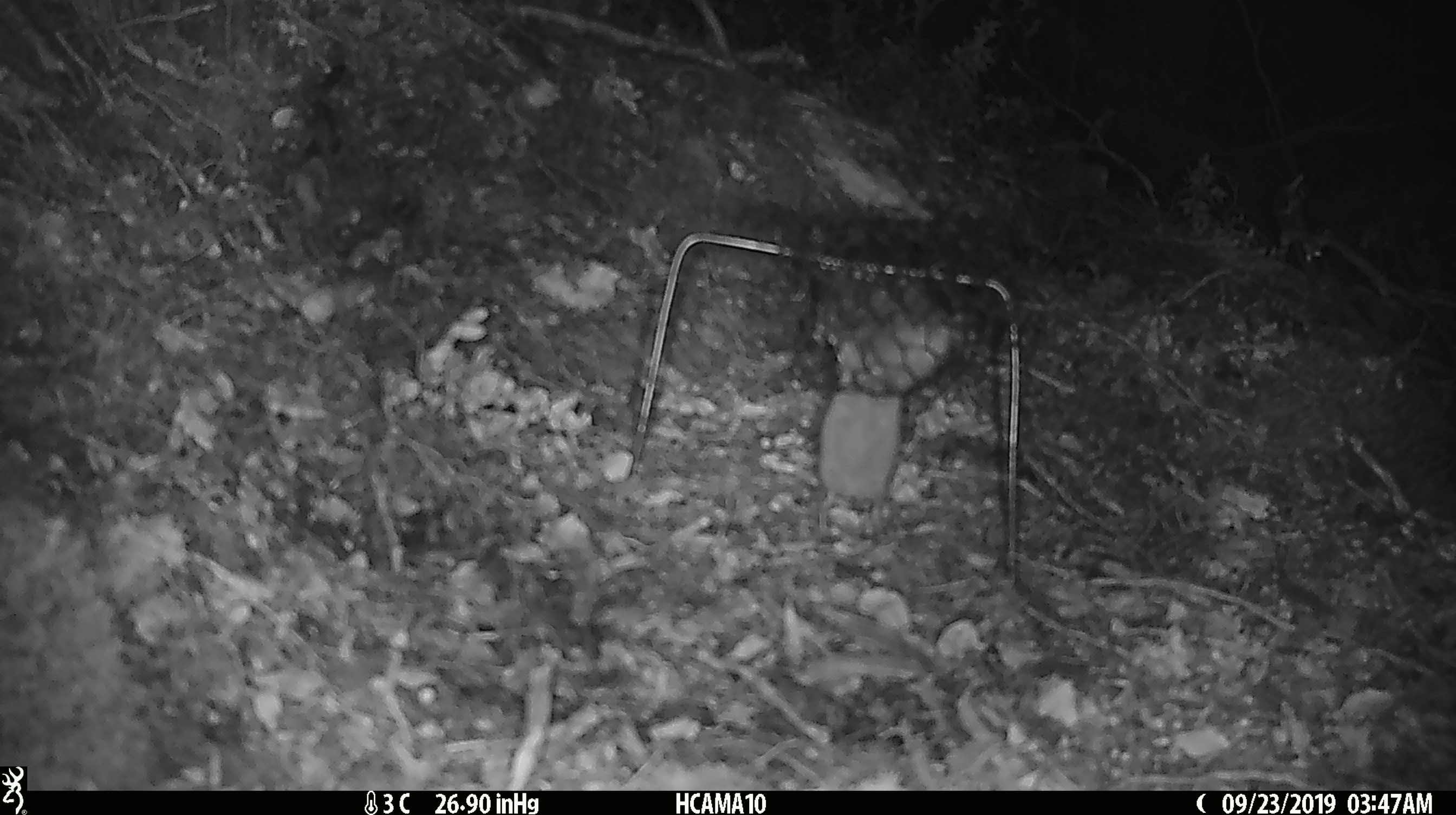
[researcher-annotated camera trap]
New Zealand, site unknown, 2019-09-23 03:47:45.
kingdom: Animalia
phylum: Chordata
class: Mammalia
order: Rodentia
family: Muridae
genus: Mus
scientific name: Mus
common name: mouse